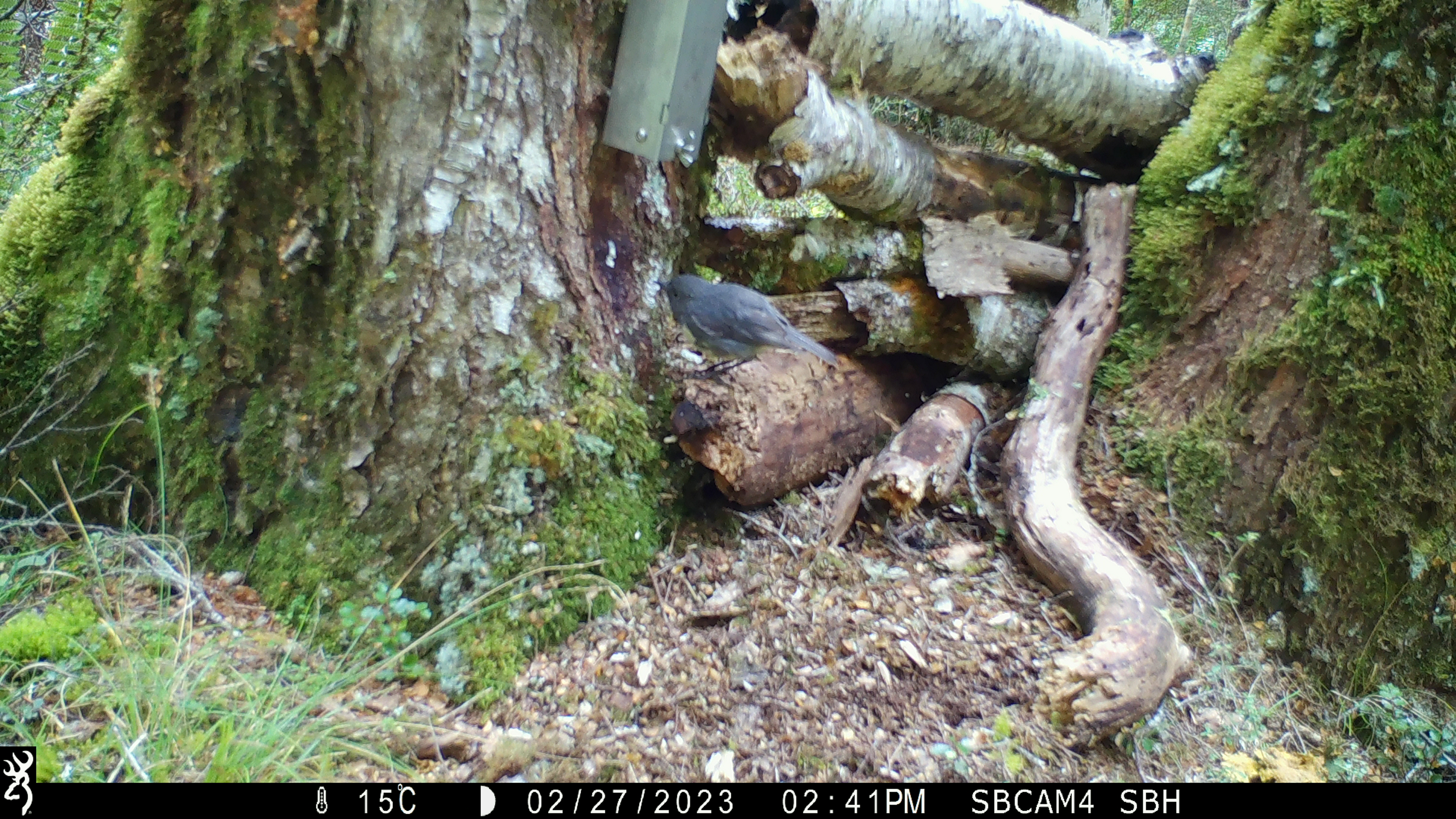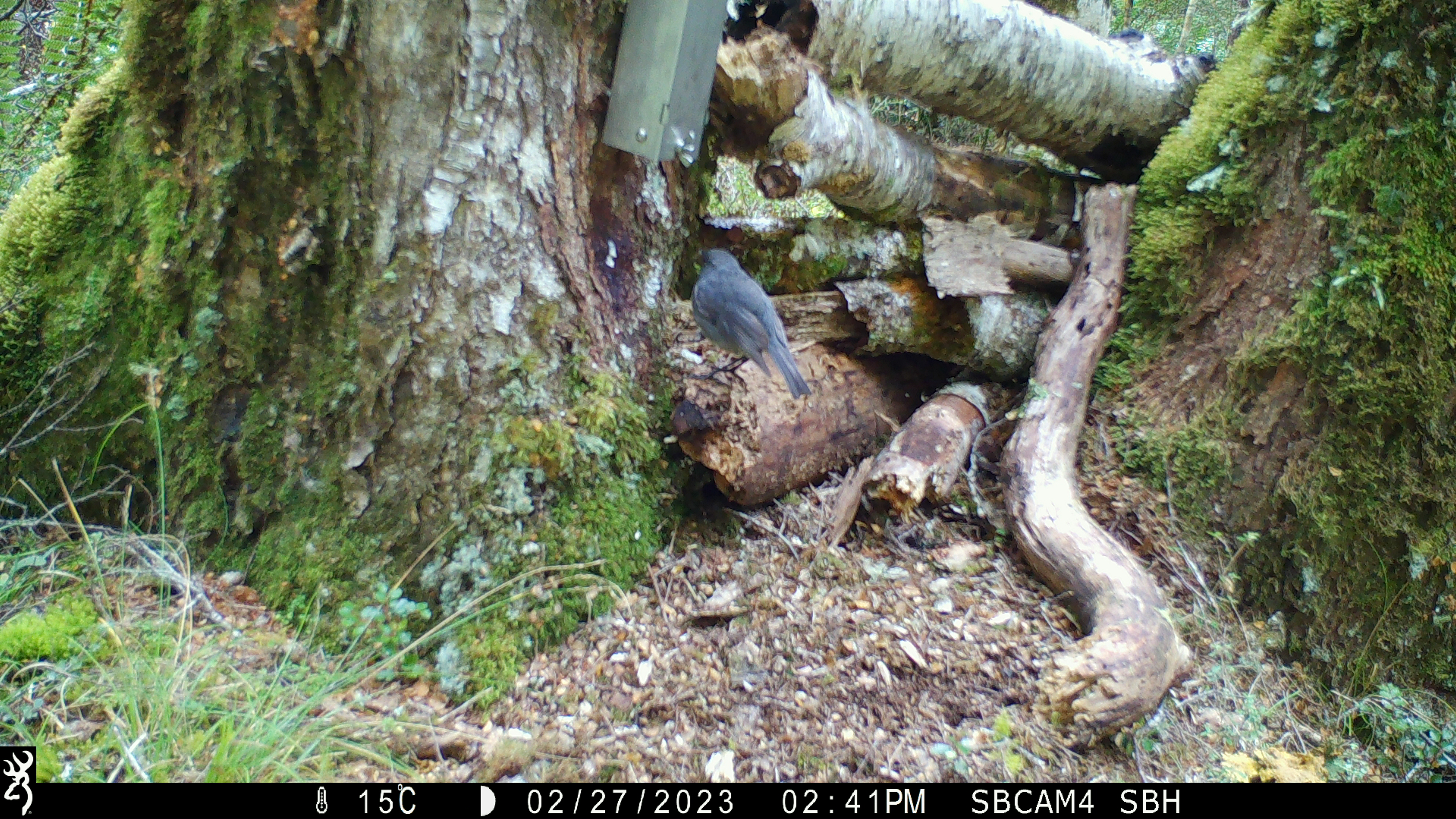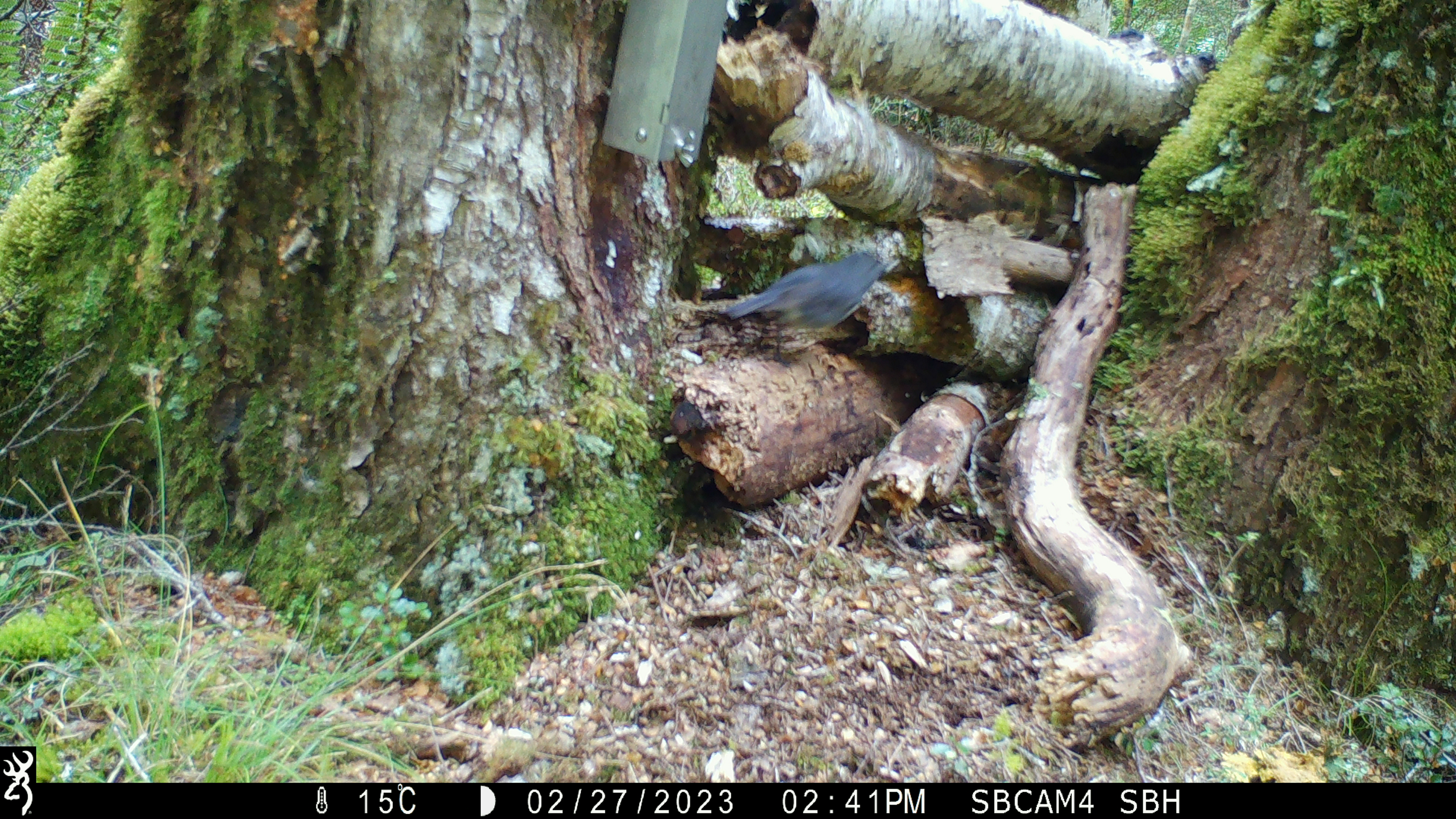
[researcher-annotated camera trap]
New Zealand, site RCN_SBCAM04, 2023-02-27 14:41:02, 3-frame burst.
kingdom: Animalia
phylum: Chordata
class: Aves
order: Passeriformes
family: Petroicidae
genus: Petroica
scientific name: Petroica australis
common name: new zealand robin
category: robin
Robin (new zealand robin) (Petroica australis).